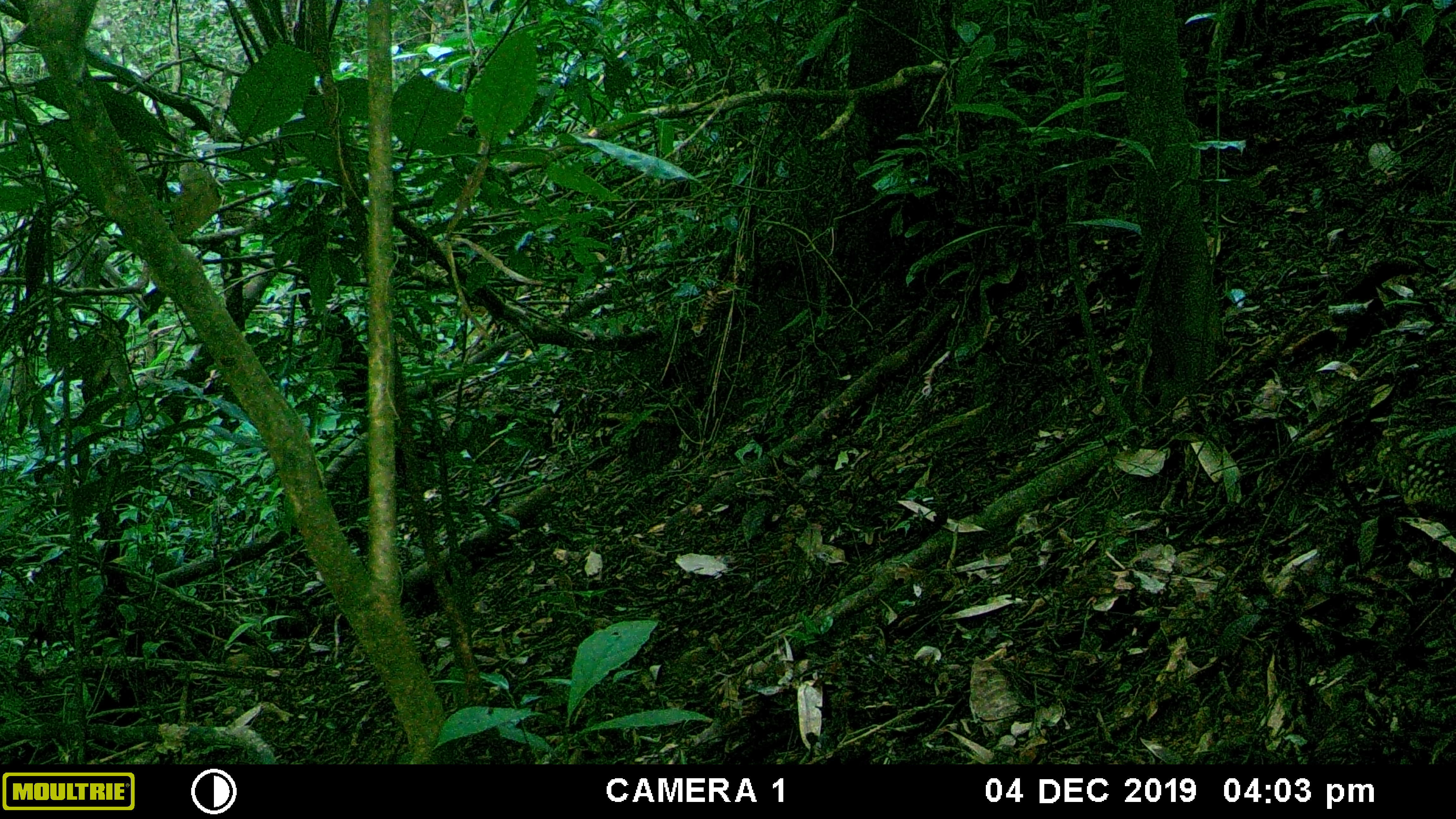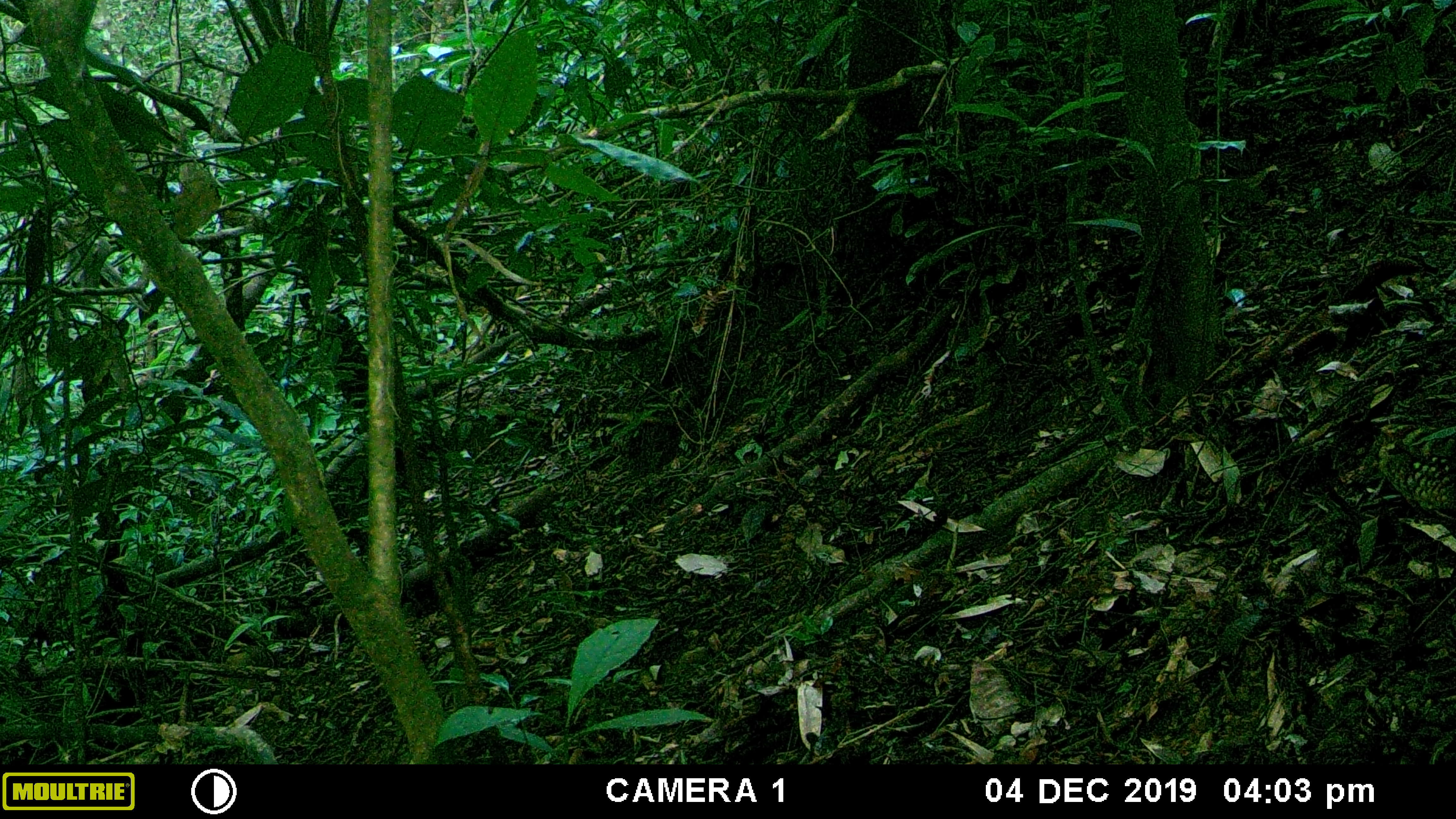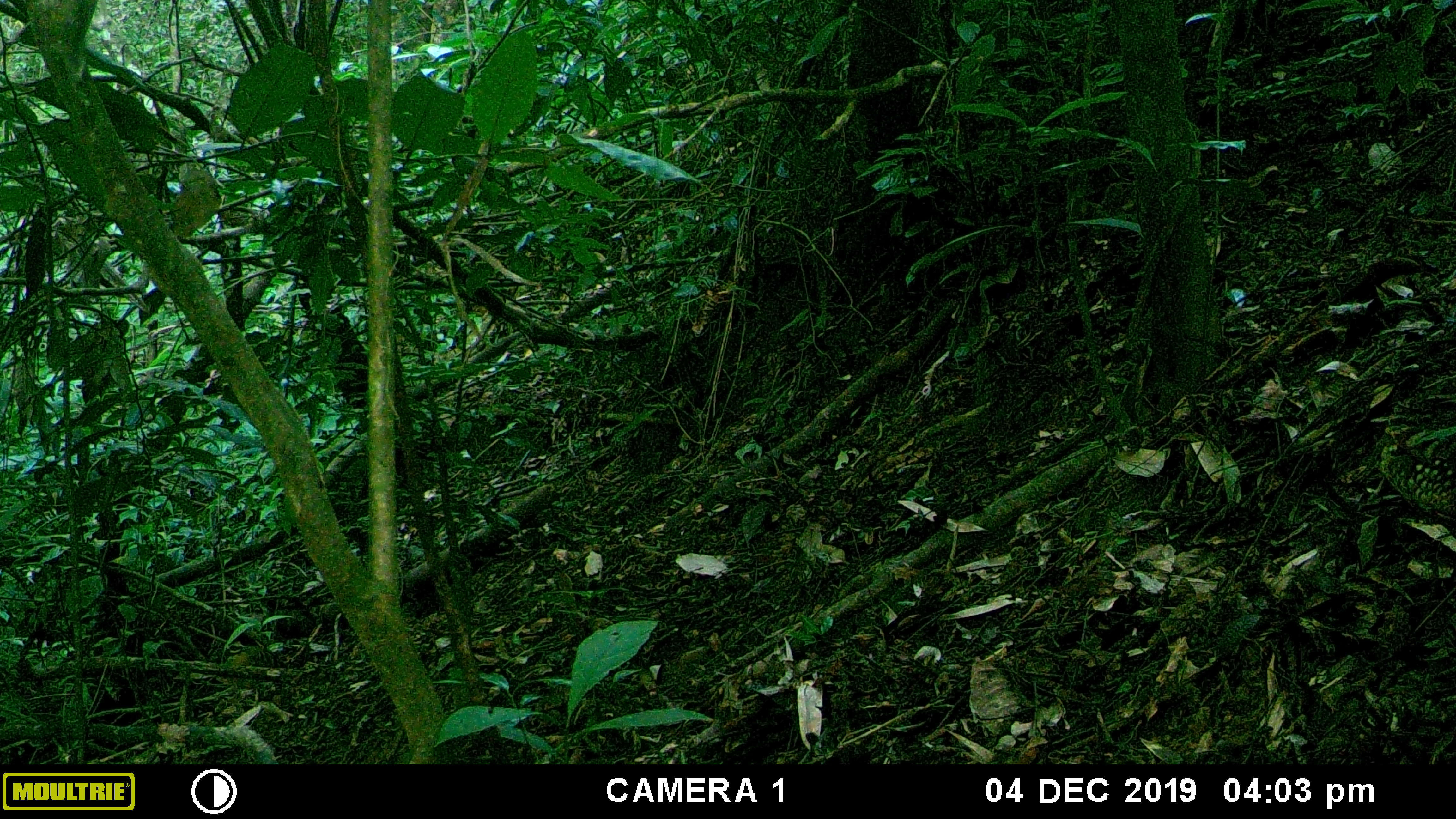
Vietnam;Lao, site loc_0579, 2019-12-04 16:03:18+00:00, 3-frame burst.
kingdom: Animalia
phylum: Chordata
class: Aves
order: Galliformes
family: Phasianidae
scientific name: Phasianidae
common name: partridge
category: unidentified partridge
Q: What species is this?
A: Unidentified partridge (partridge) (Phasianidae).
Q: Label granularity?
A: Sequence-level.